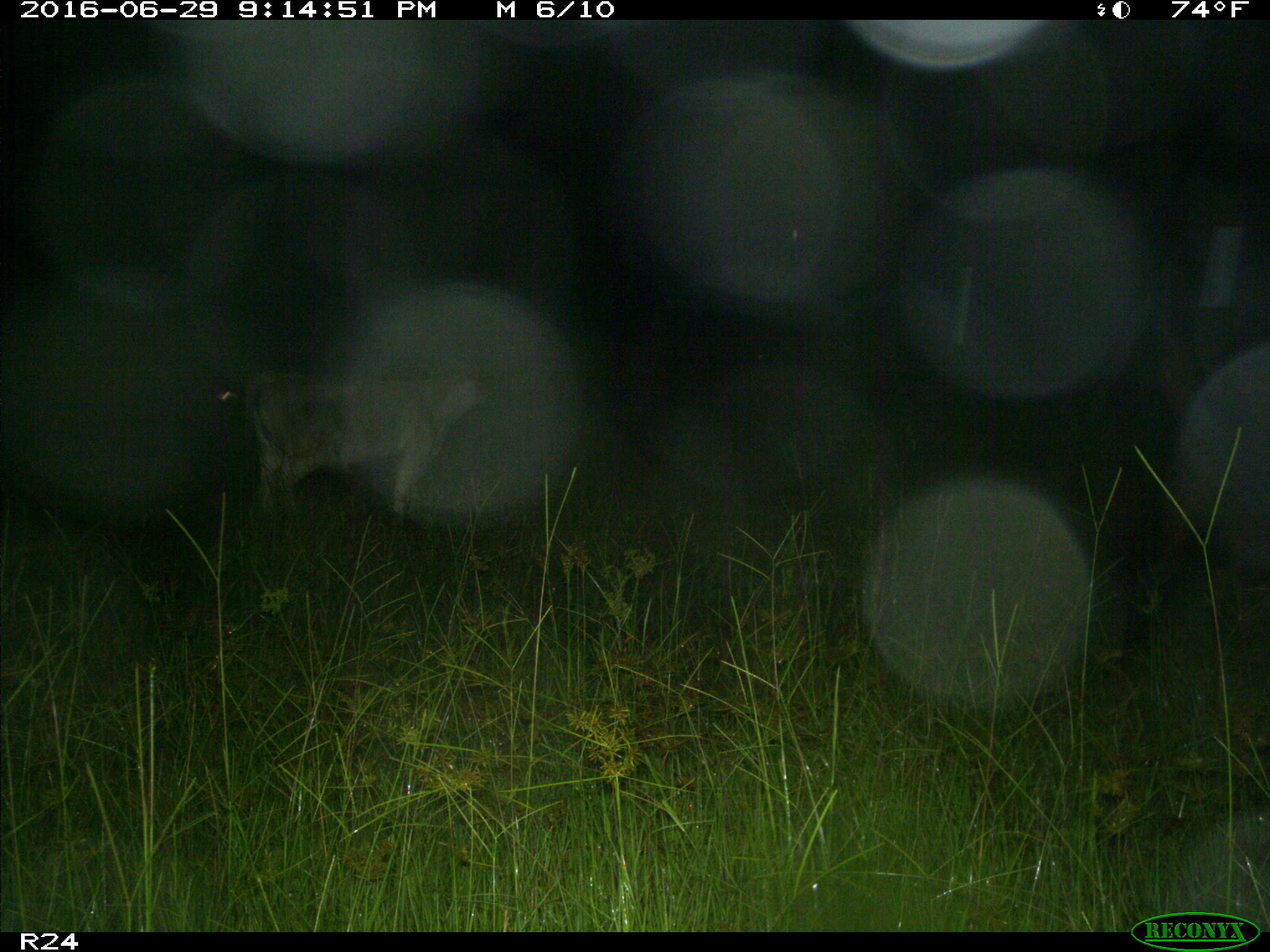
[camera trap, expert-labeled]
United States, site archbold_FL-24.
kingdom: Animalia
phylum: Chordata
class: Mammalia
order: Artiodactyla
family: Bovidae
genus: Bos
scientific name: Bos taurus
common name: domestic cow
Bos taurus (domestic cow).